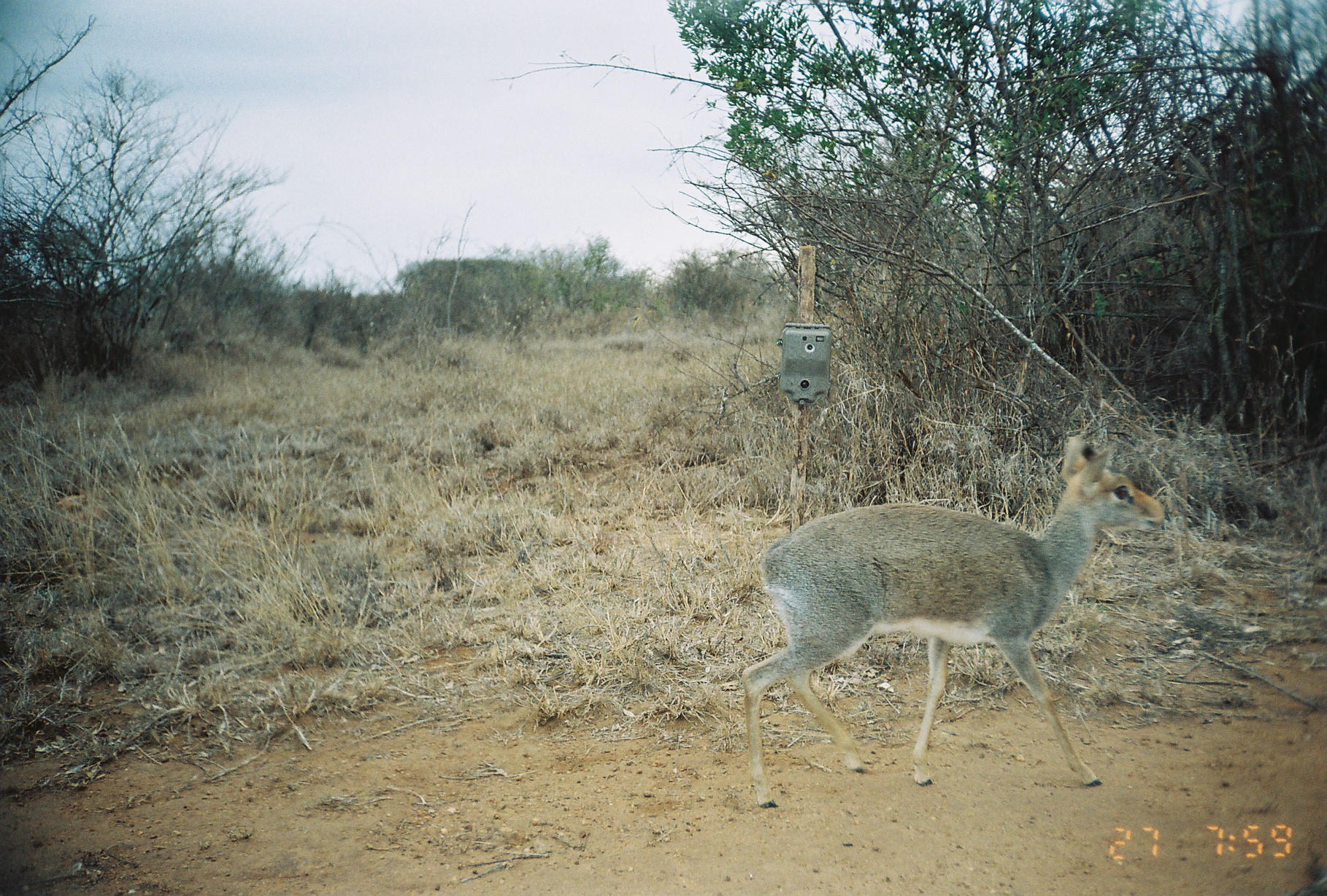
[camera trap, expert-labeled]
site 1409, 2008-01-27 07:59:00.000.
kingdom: Animalia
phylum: Chordata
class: Mammalia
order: Artiodactyla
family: Bovidae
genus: Madoqua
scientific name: Madoqua guentheri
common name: günther's dik-dik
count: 1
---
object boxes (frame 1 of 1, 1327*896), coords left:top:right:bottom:
madoqua guentheri: 742:435:1166:805